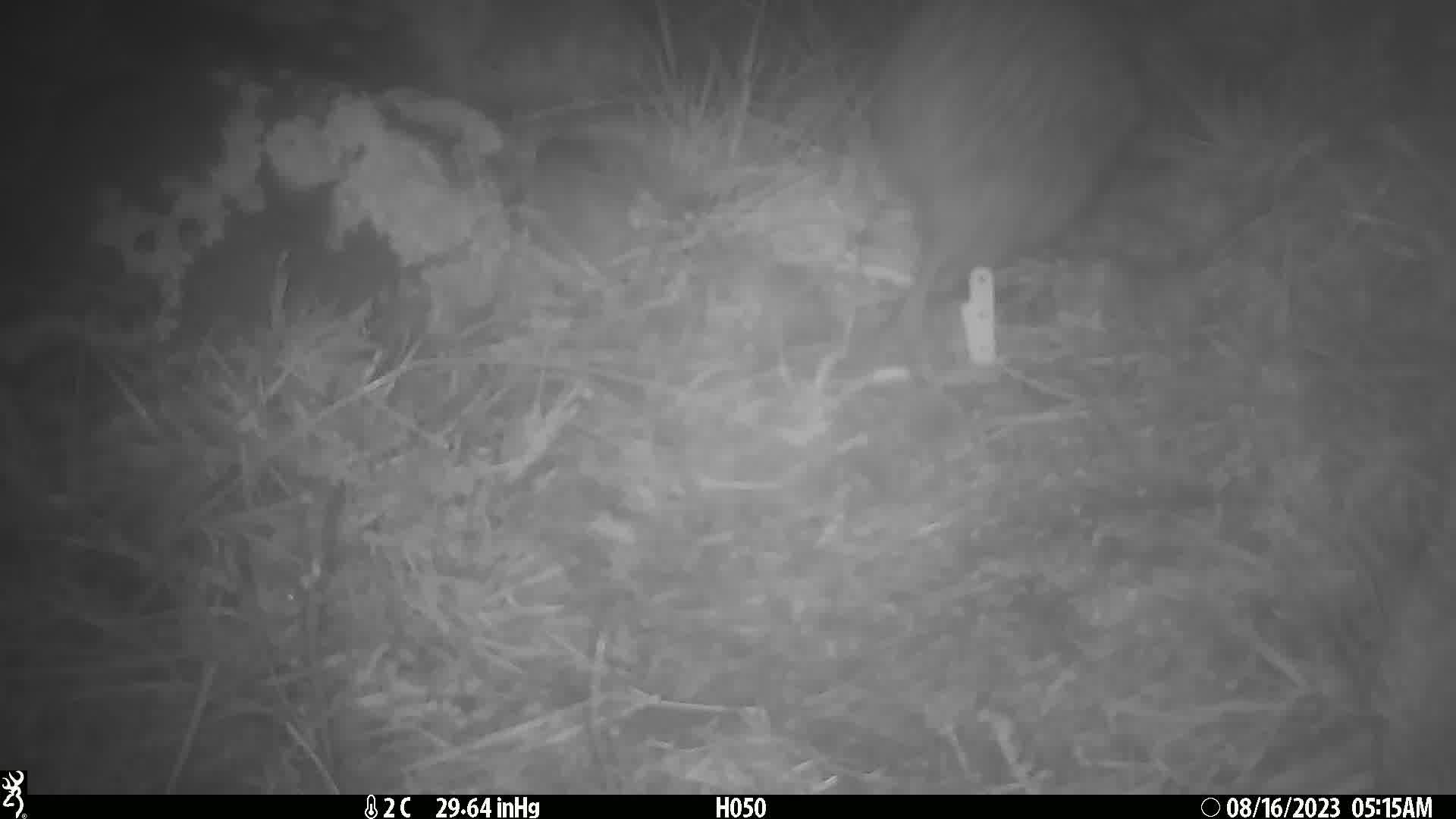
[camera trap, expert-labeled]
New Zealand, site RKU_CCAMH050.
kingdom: Animalia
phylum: Chordata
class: Aves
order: Apterygiformes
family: Apterygidae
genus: Apteryx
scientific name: Apteryx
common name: kiwi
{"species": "kiwi (Apteryx)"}